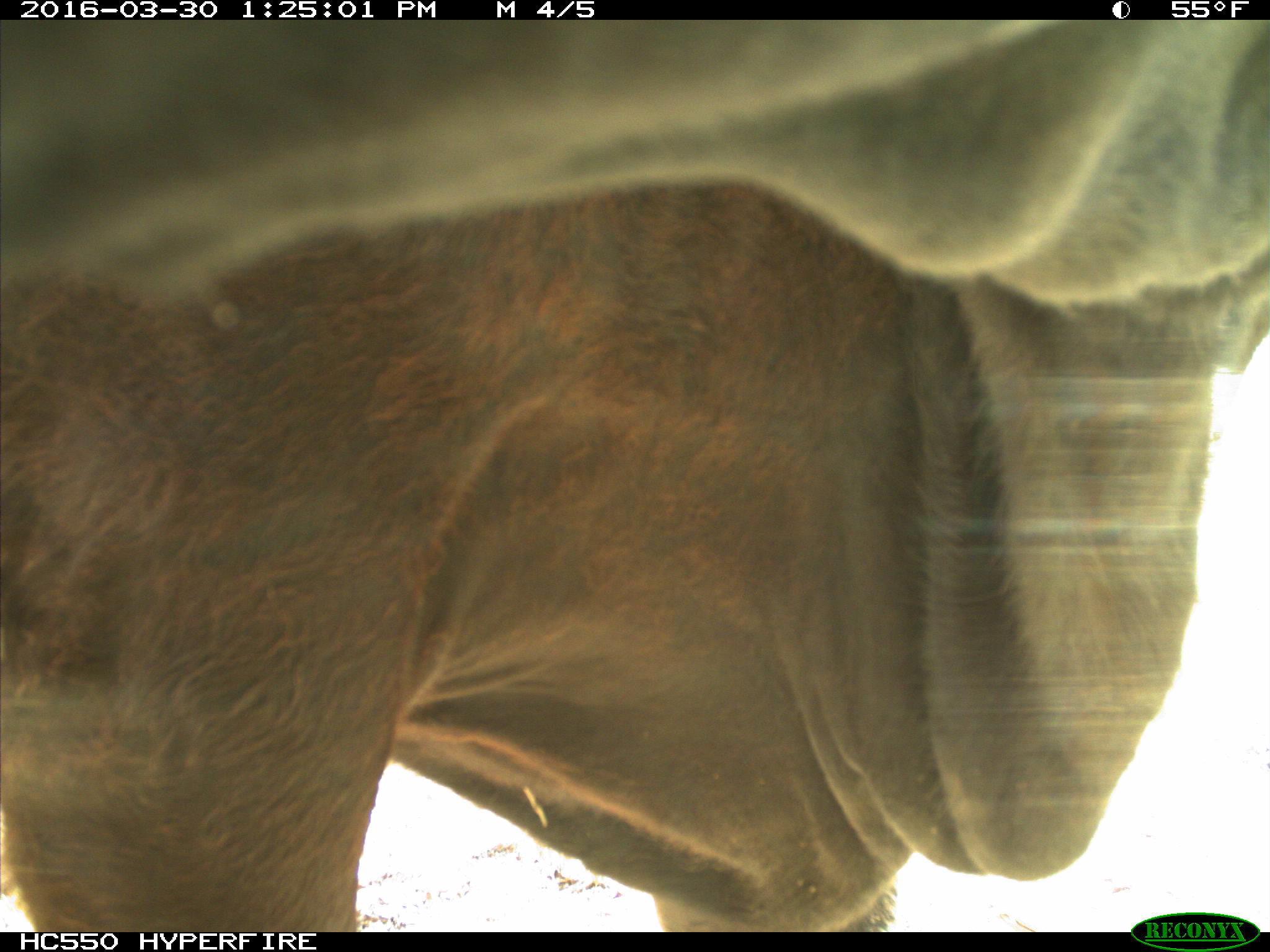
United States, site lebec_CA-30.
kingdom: Animalia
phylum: Chordata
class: Mammalia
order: Artiodactyla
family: Bovidae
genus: Bos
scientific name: Bos taurus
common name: domestic cow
Bos taurus (domestic cow).